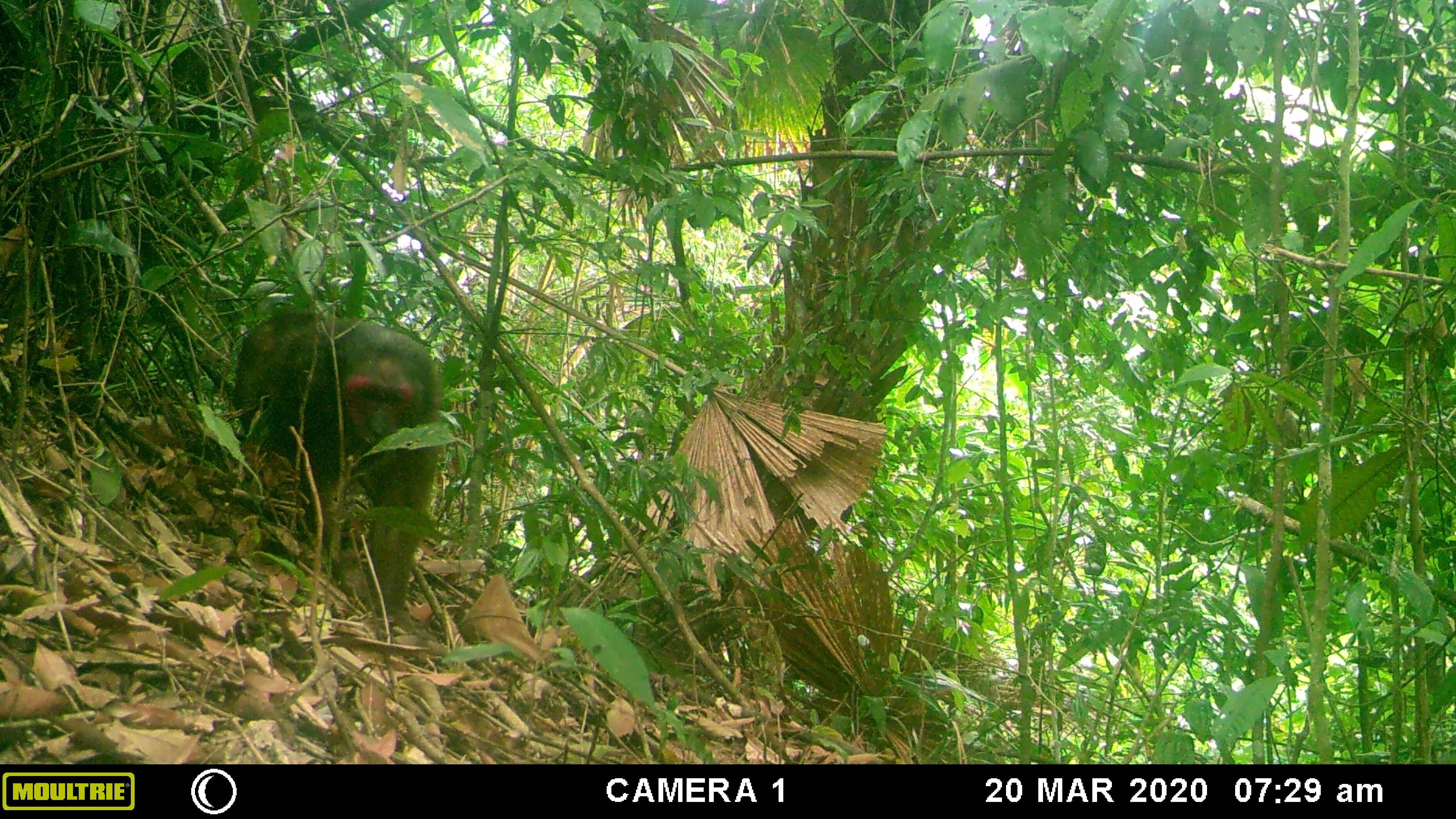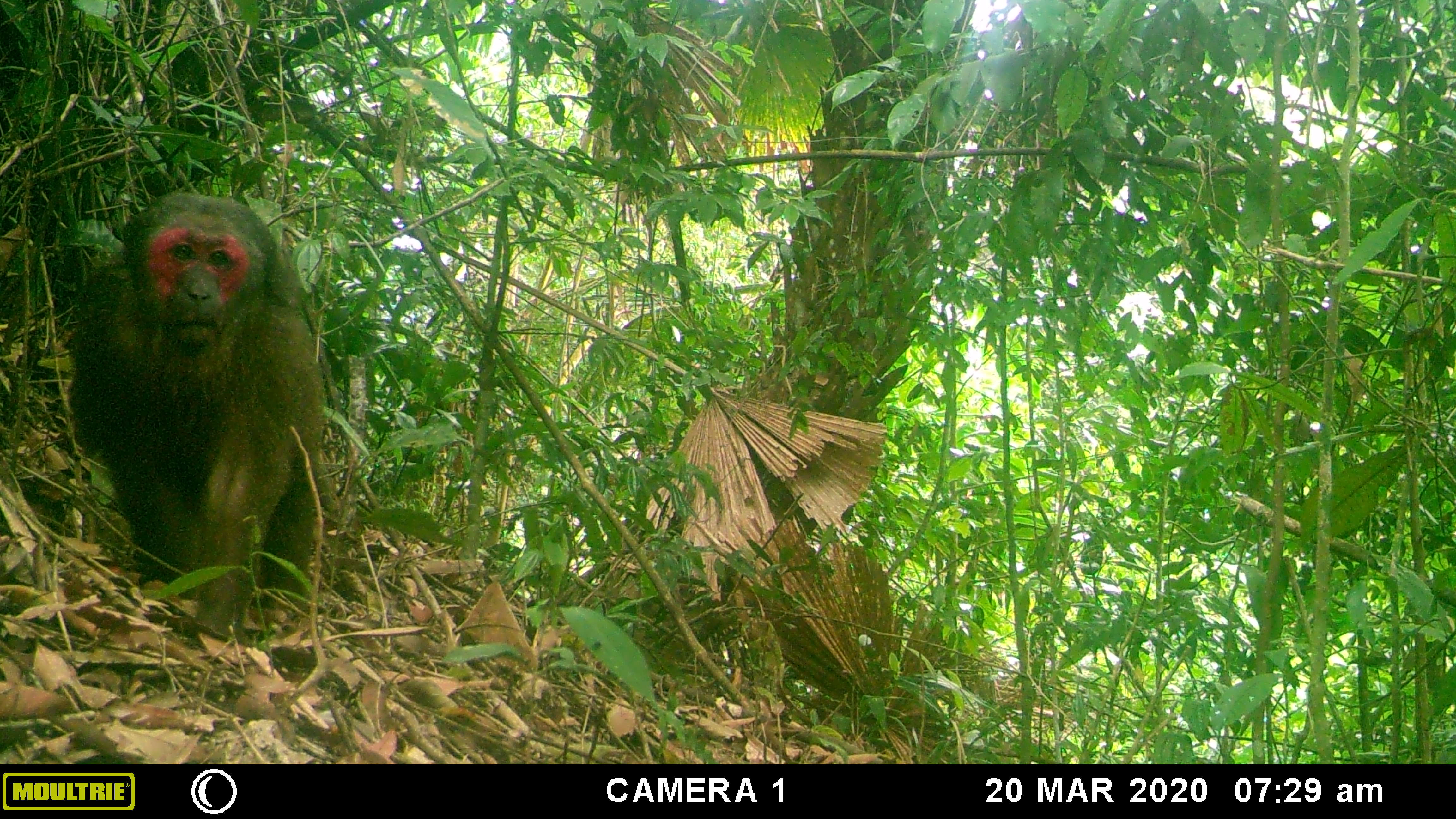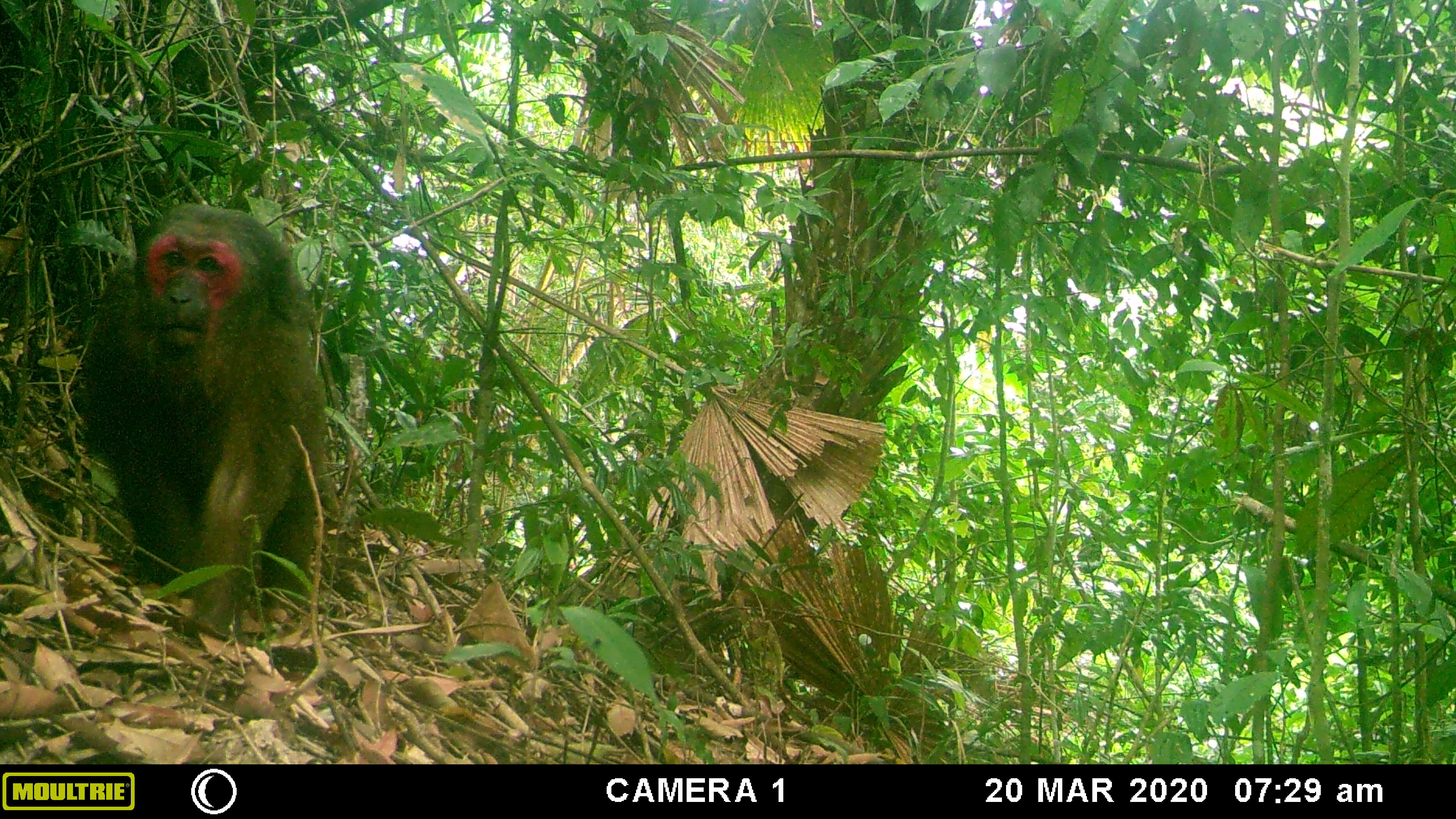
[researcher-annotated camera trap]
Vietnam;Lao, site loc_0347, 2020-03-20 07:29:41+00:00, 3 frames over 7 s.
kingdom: Animalia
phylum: Chordata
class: Mammalia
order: Primates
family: Cercopithecidae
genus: Macaca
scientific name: Macaca arctoides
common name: stump-tailed macaque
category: stump tailed macaque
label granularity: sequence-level